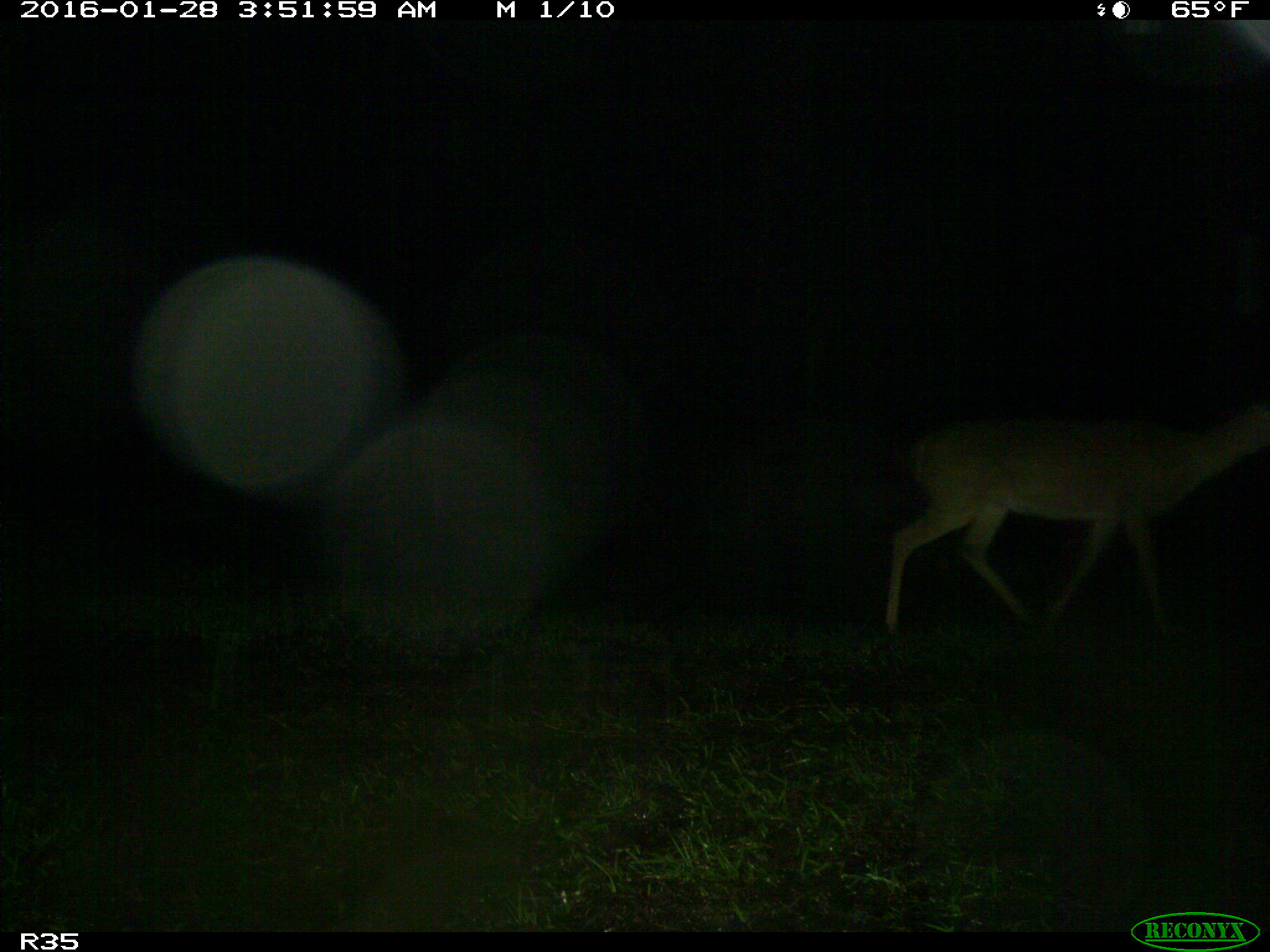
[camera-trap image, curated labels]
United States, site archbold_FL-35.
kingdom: Animalia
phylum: Chordata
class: Mammalia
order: Artiodactyla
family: Cervidae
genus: Odocoileus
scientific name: Odocoileus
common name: deer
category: unidentified deer